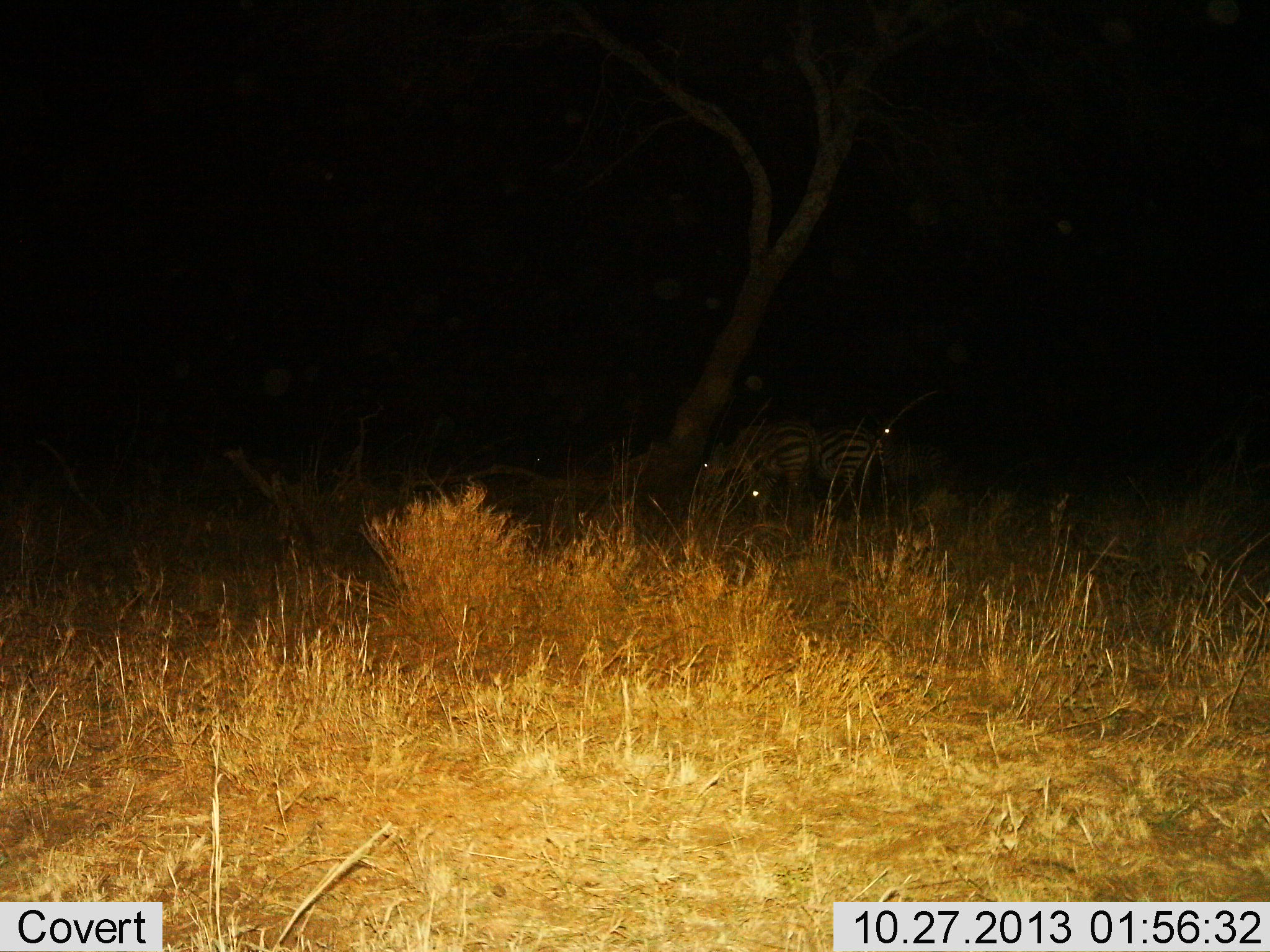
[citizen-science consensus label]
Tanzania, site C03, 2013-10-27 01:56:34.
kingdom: Animalia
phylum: Chordata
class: Mammalia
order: Perissodactyla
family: Equidae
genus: Equus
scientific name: Equus quagga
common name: plains zebra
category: zebra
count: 3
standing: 70%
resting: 20%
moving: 0%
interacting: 10%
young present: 0%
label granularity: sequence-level